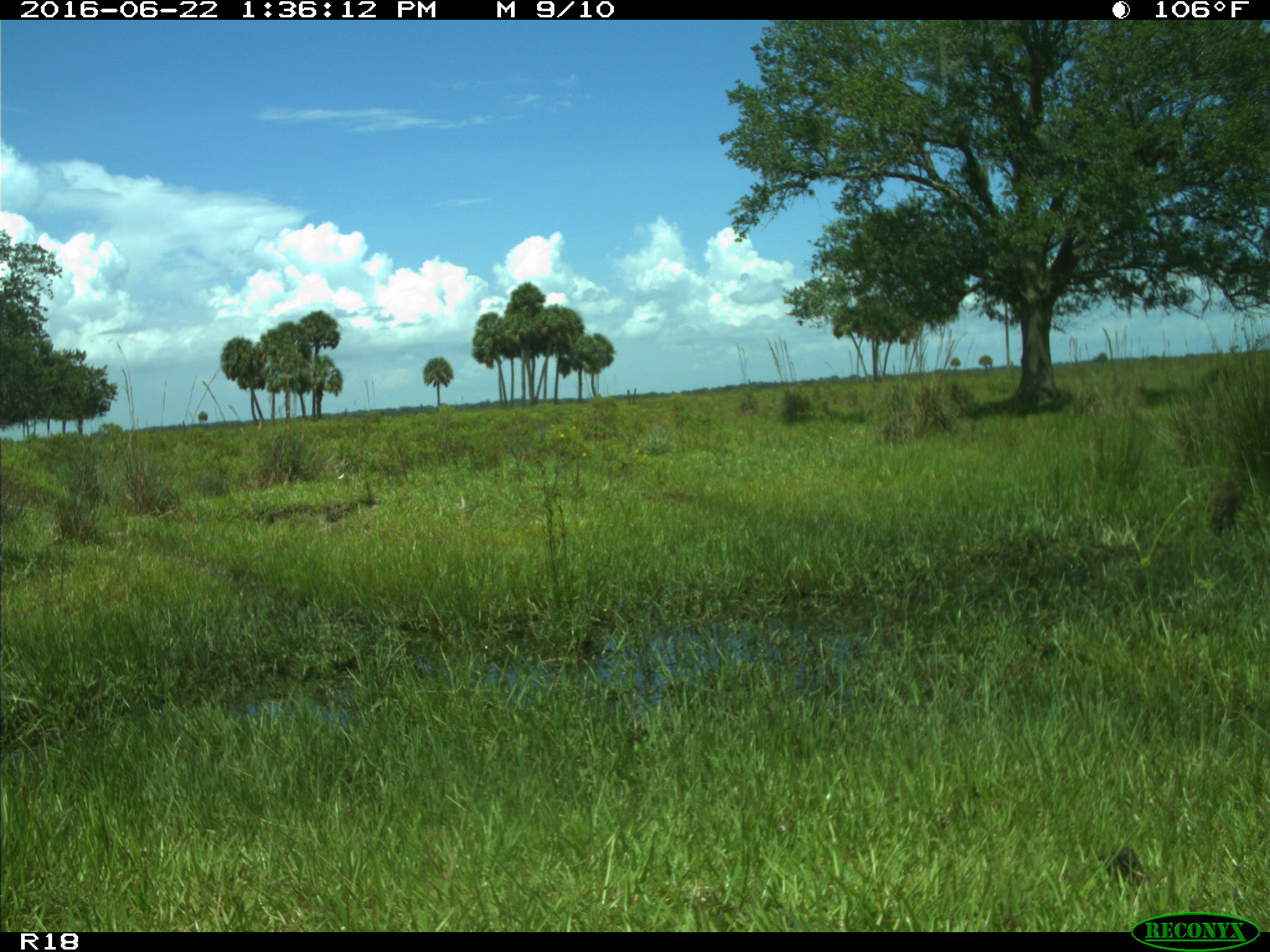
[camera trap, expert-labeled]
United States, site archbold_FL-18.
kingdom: Animalia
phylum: Chordata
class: Mammalia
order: Carnivora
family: Procyonidae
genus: Procyon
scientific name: Procyon lotor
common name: common raccoon